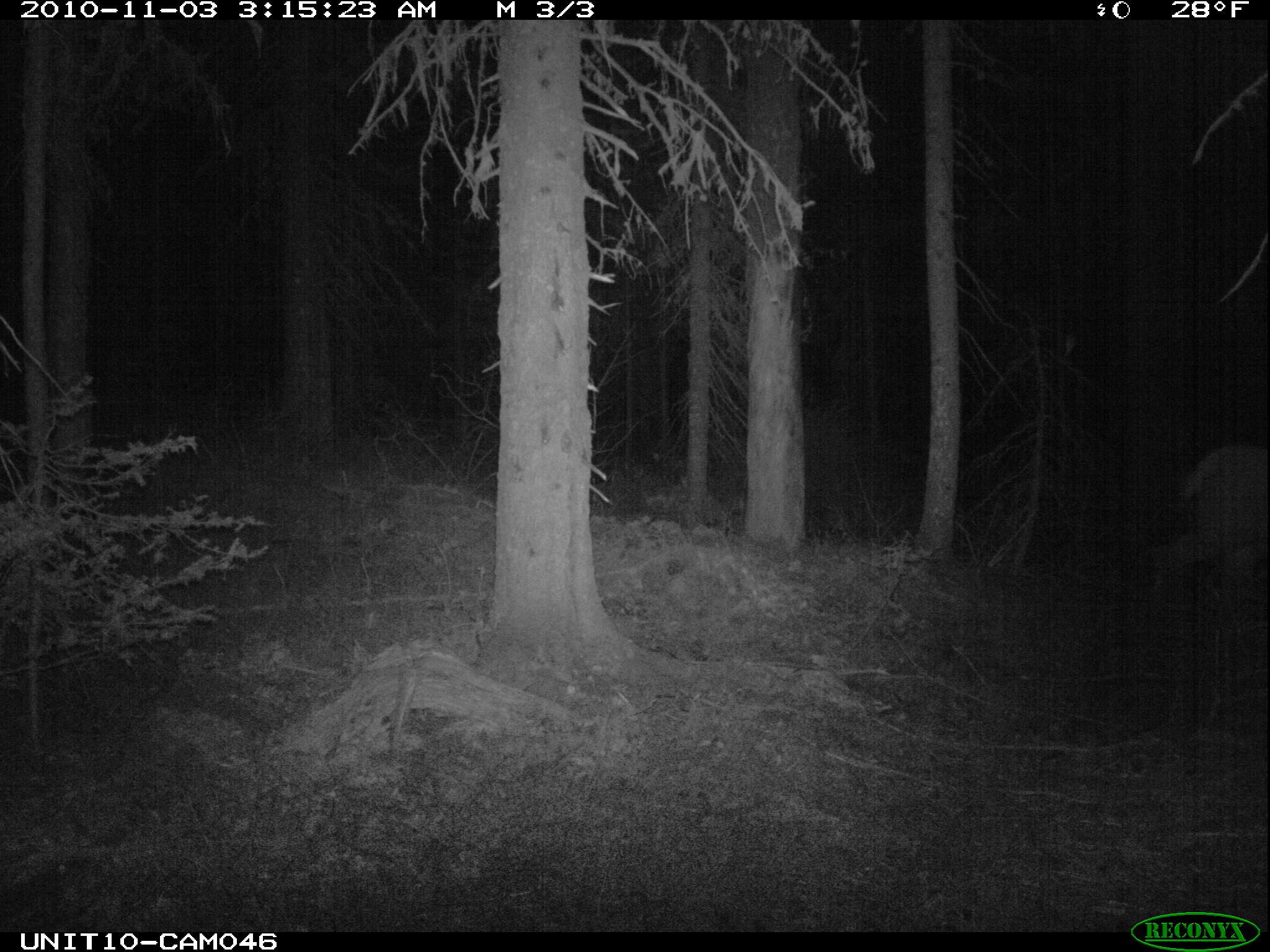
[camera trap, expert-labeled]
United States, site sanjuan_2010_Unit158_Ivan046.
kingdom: Animalia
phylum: Chordata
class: Mammalia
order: Artiodactyla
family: Cervidae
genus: Cervus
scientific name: Cervus elaphus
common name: red deer